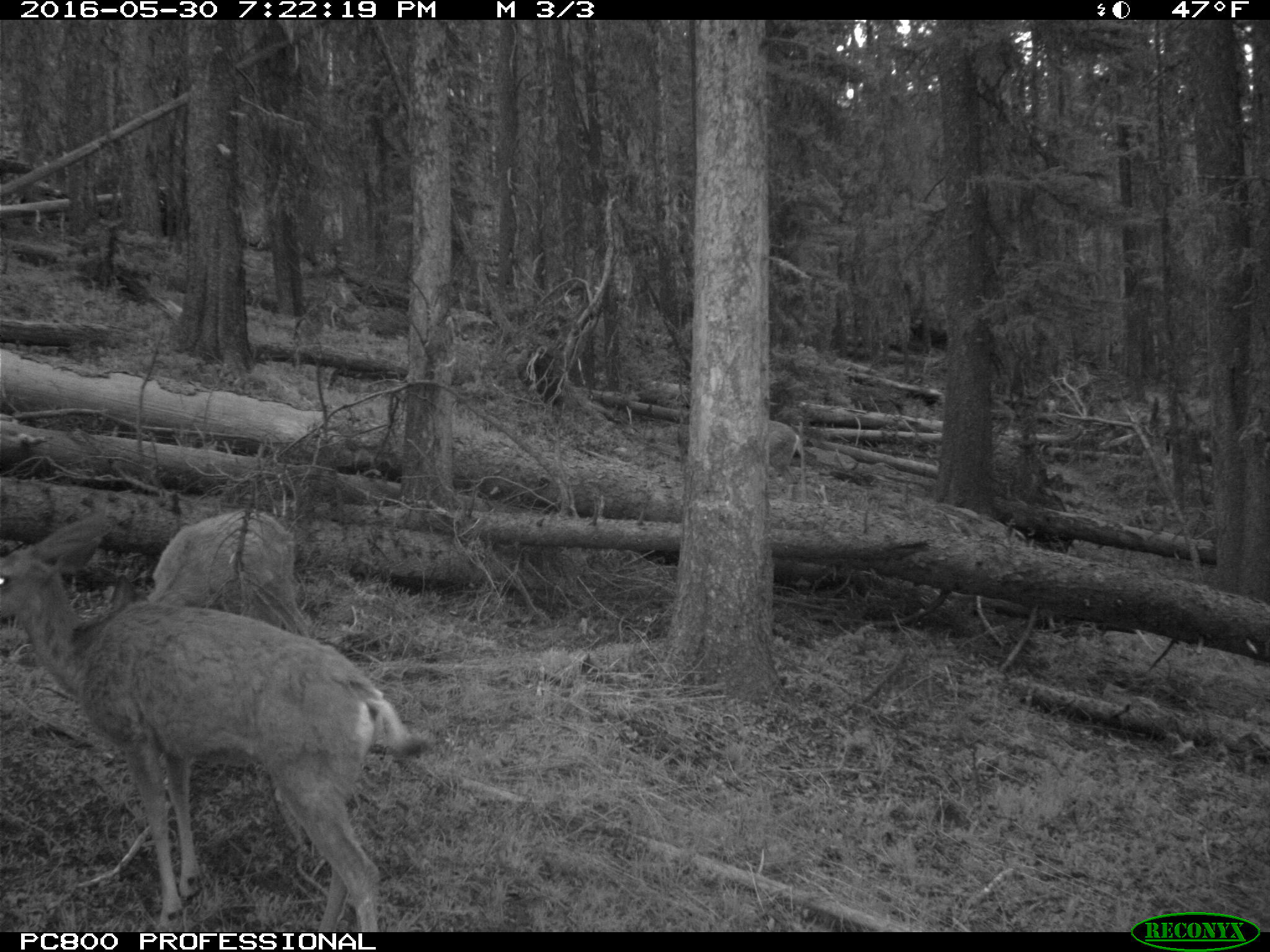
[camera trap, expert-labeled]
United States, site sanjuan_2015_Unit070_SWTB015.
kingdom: Animalia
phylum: Chordata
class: Mammalia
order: Artiodactyla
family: Cervidae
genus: Odocoileus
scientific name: Odocoileus hemionus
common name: mule deer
Odocoileus hemionus (mule deer).